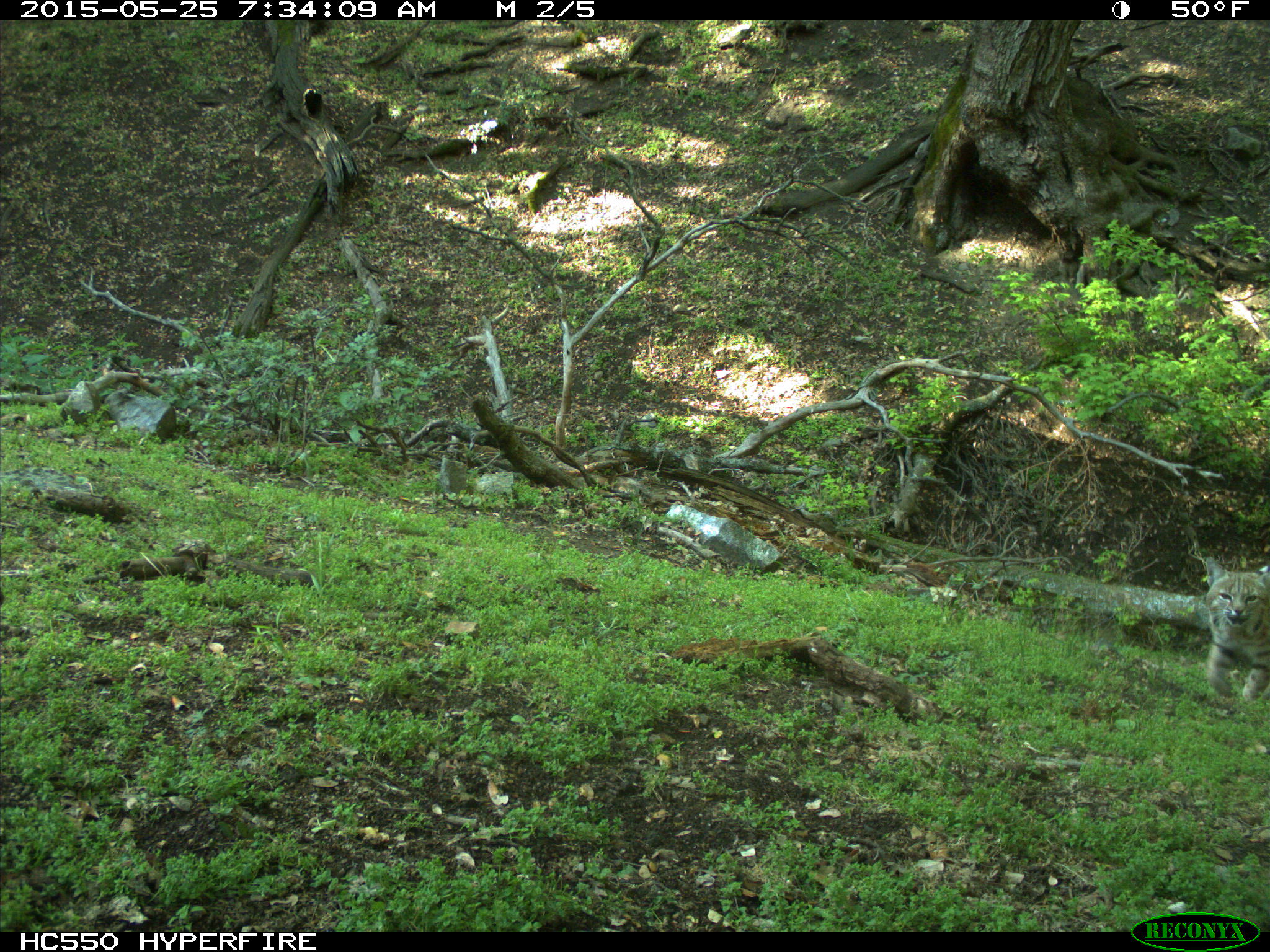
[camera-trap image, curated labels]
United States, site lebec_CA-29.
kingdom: Animalia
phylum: Chordata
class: Mammalia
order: Carnivora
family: Felidae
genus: Lynx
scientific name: Lynx rufus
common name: bobcat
Lynx rufus (bobcat).